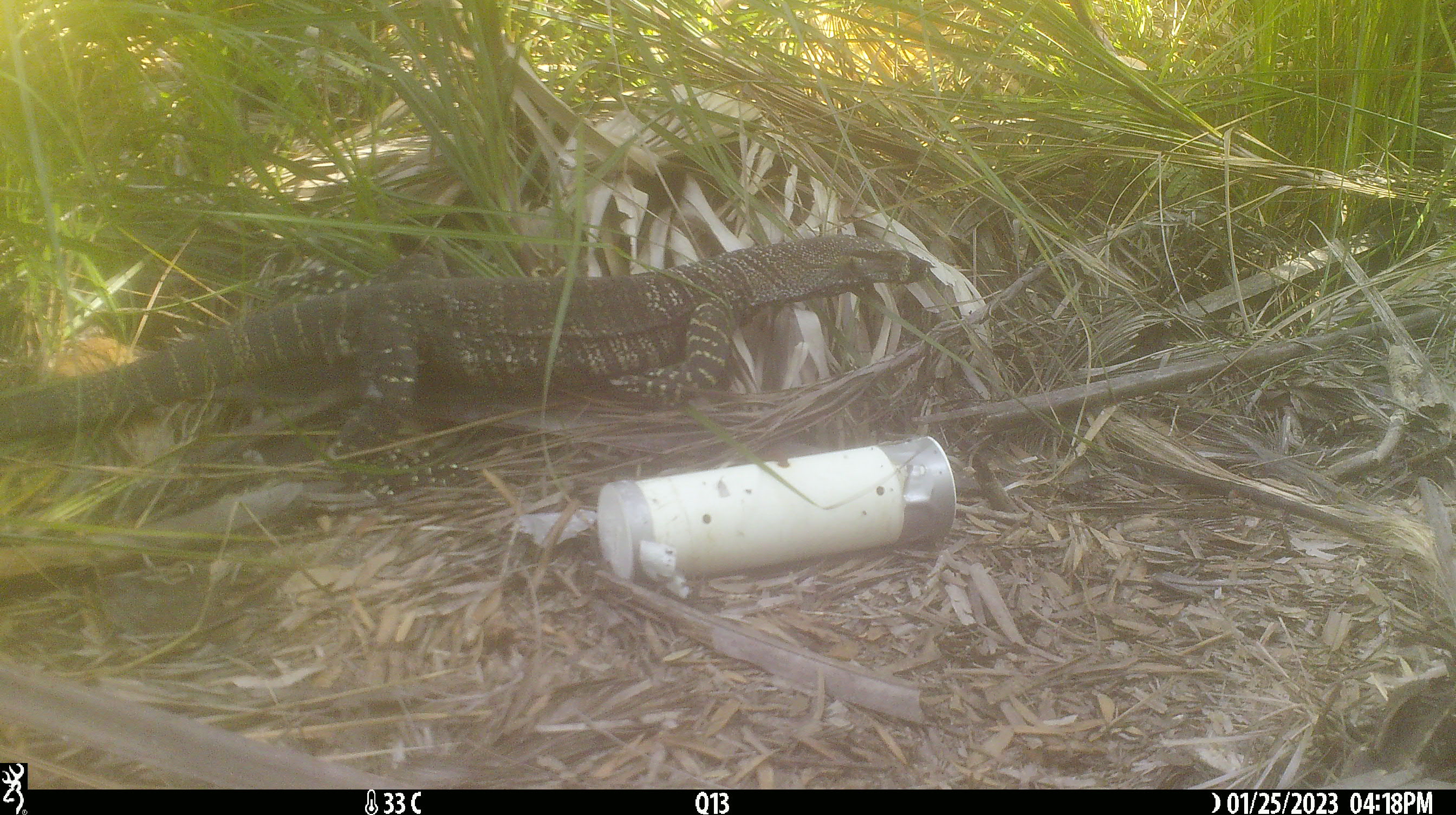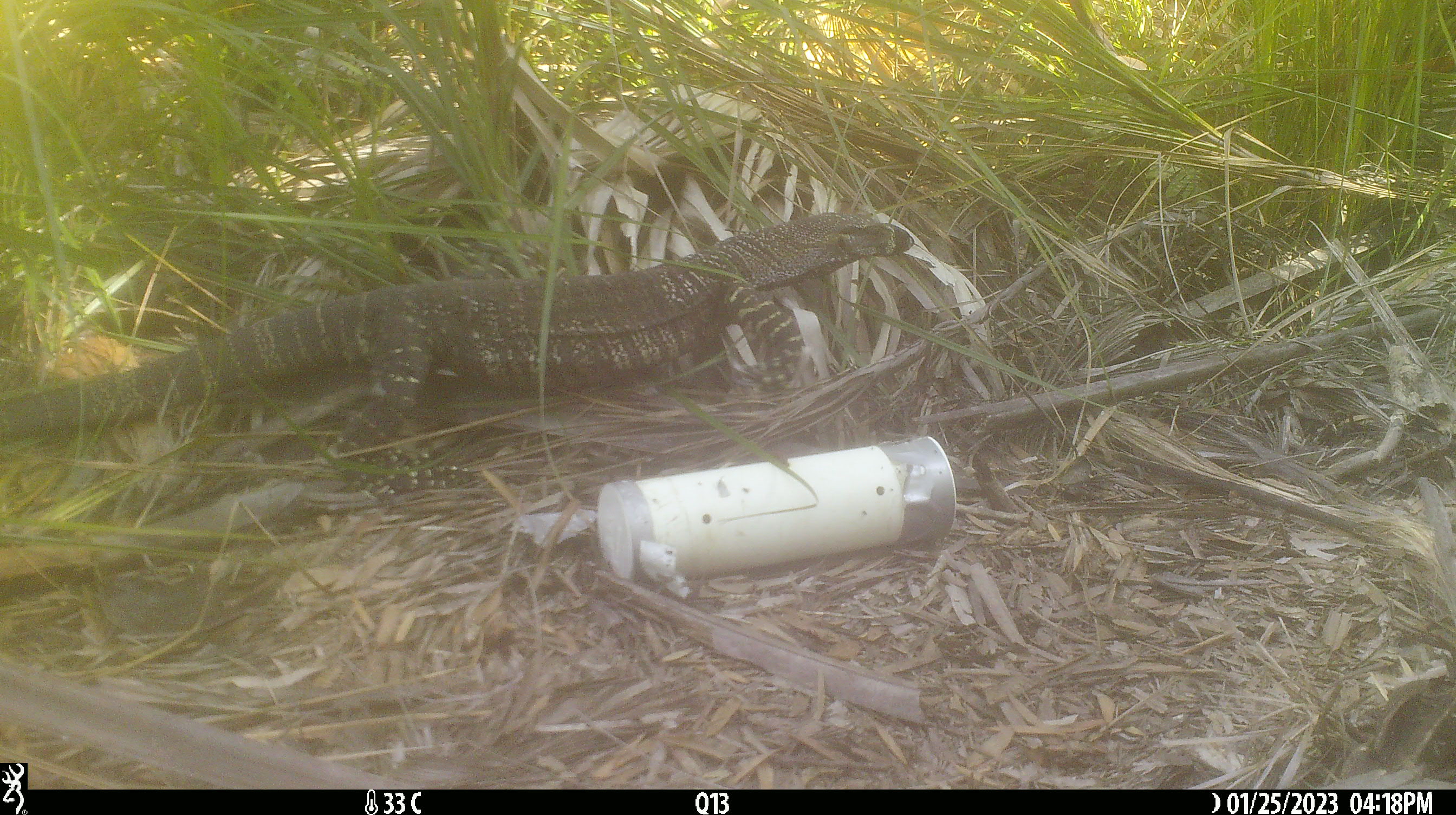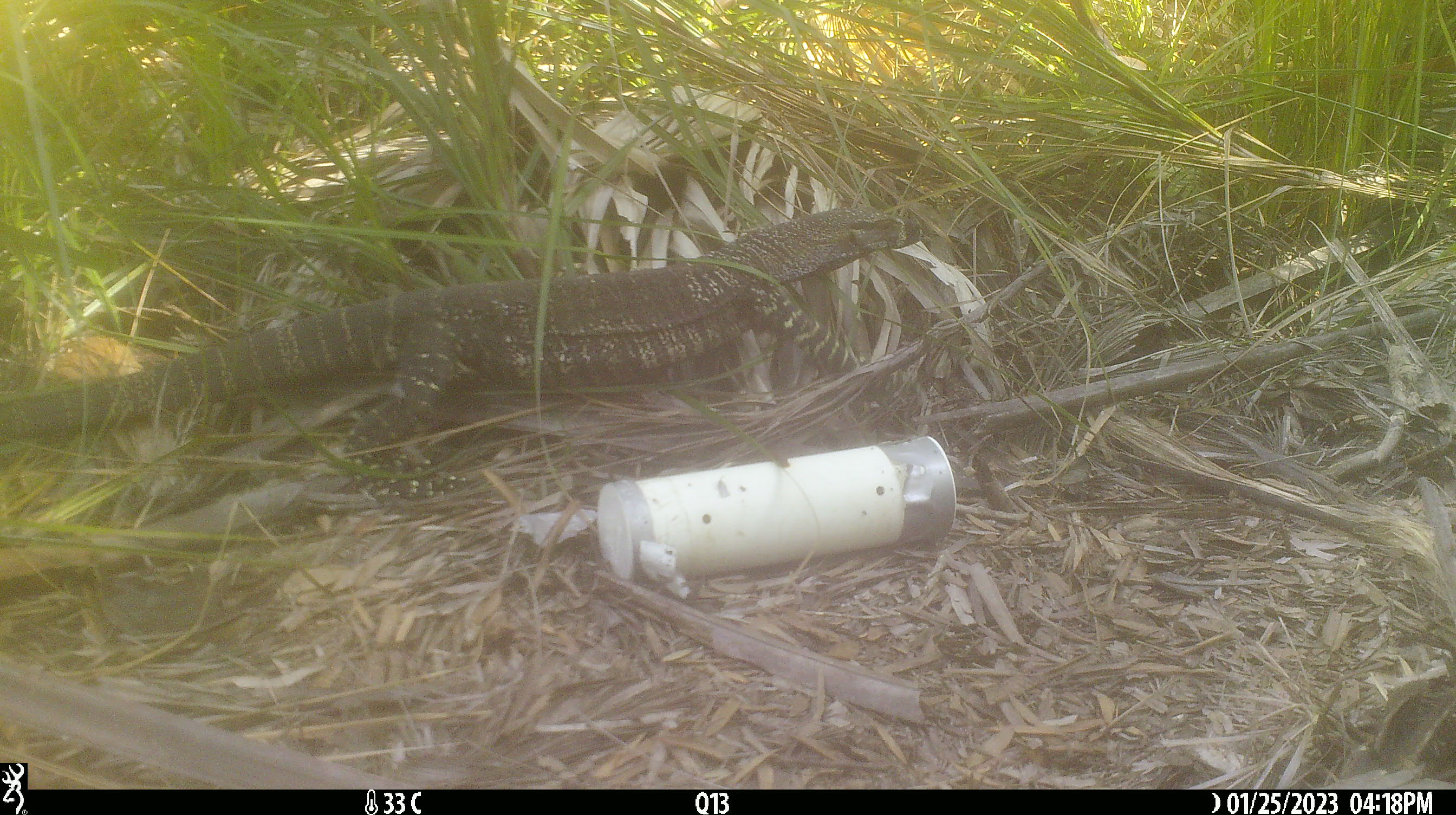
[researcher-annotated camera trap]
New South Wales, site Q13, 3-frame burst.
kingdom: Animalia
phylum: Chordata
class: Reptilia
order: Squamata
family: Varanidae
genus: Varanus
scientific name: Varanus varius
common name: lace monitor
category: goanna